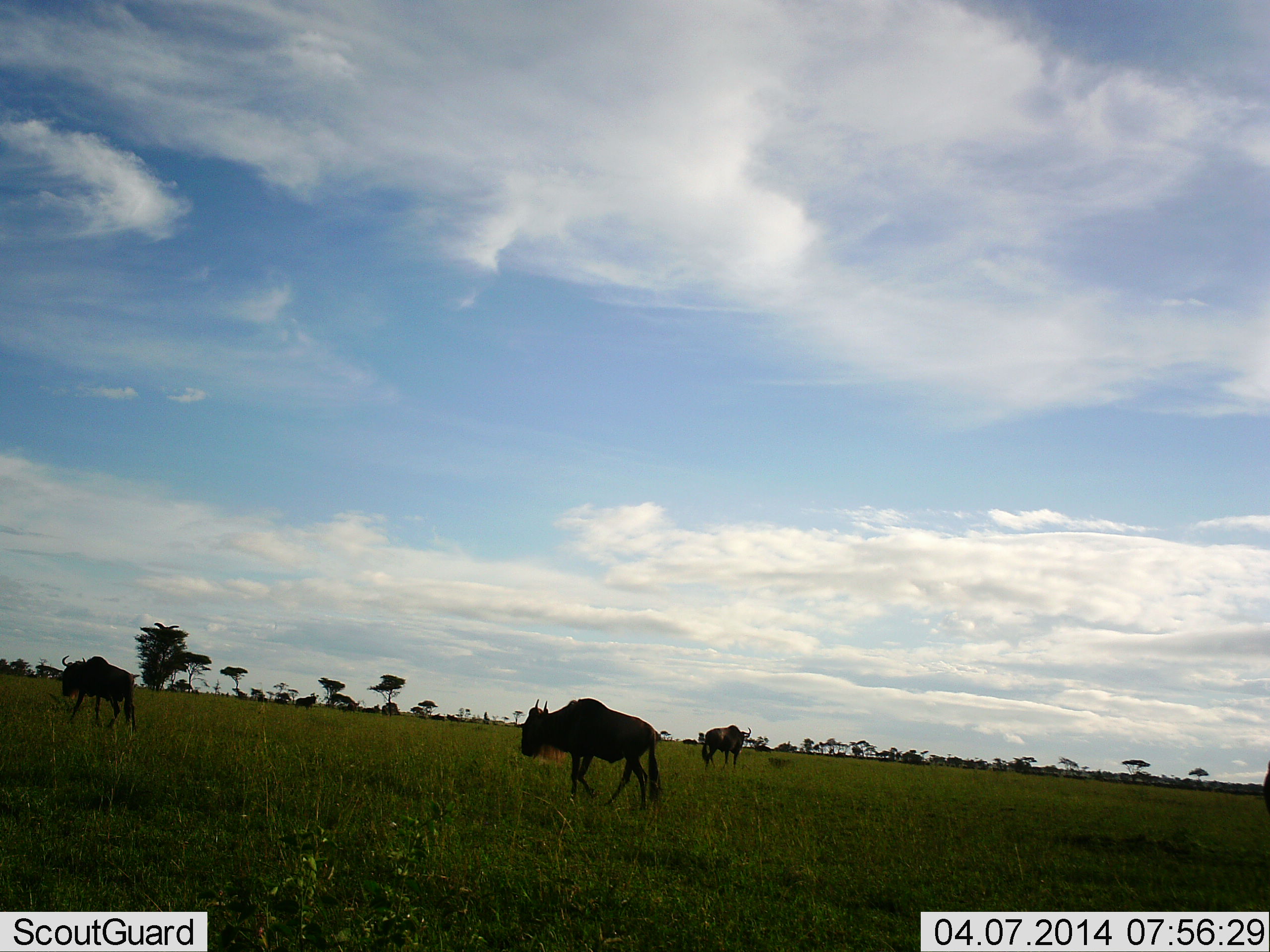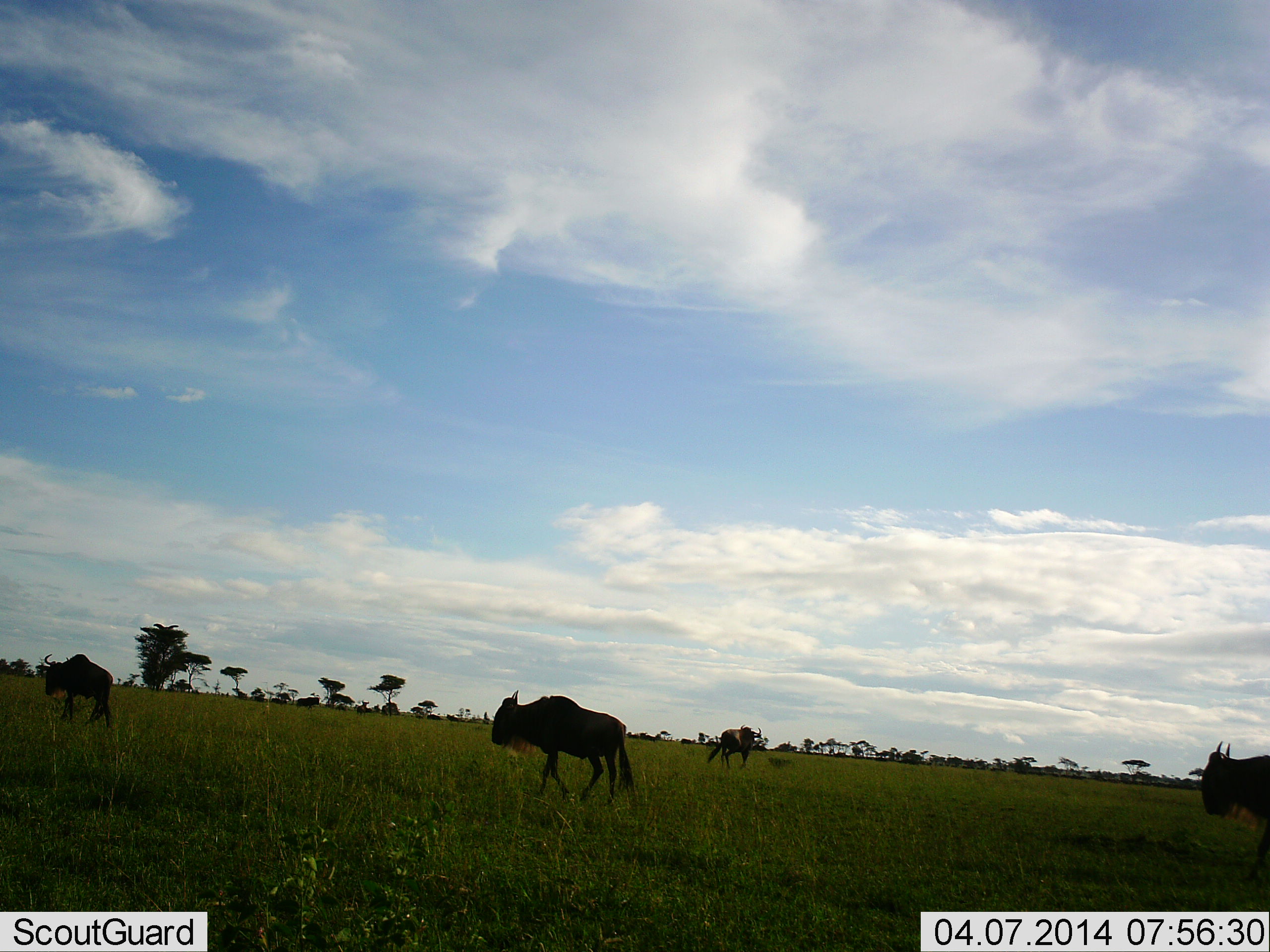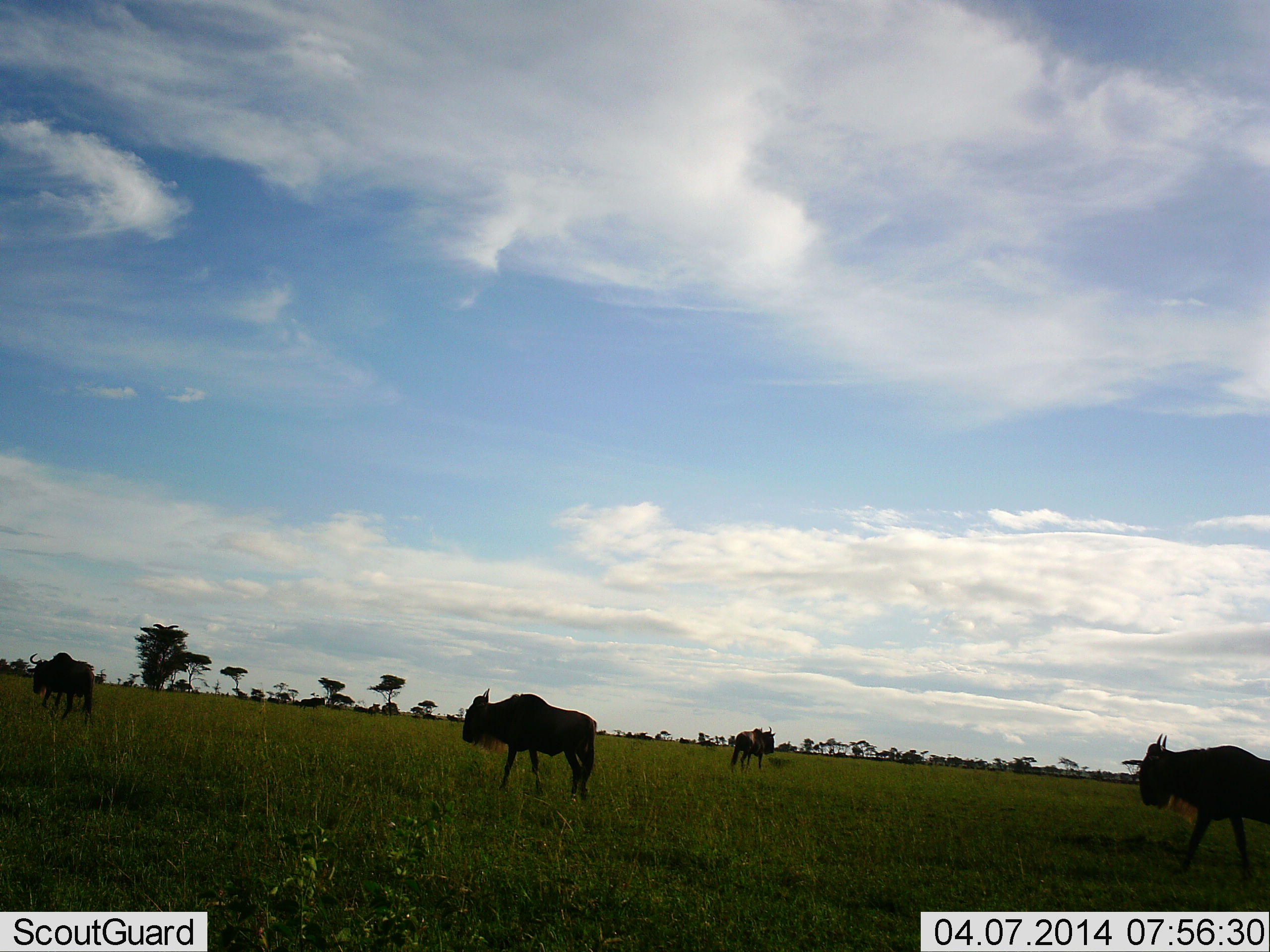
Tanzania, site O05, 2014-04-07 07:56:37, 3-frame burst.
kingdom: Animalia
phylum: Chordata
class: Mammalia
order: Artiodactyla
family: Bovidae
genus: Connochaetes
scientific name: Connochaetes taurinus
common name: blue wildebeest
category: wildebeest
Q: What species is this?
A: Wildebeest (blue wildebeest) (Connochaetes taurinus).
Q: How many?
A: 4.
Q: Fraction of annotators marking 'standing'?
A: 18%.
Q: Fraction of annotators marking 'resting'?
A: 1%.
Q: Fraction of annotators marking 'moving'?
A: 93%.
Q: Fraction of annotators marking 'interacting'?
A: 0%.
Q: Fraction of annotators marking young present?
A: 0%.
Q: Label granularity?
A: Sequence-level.